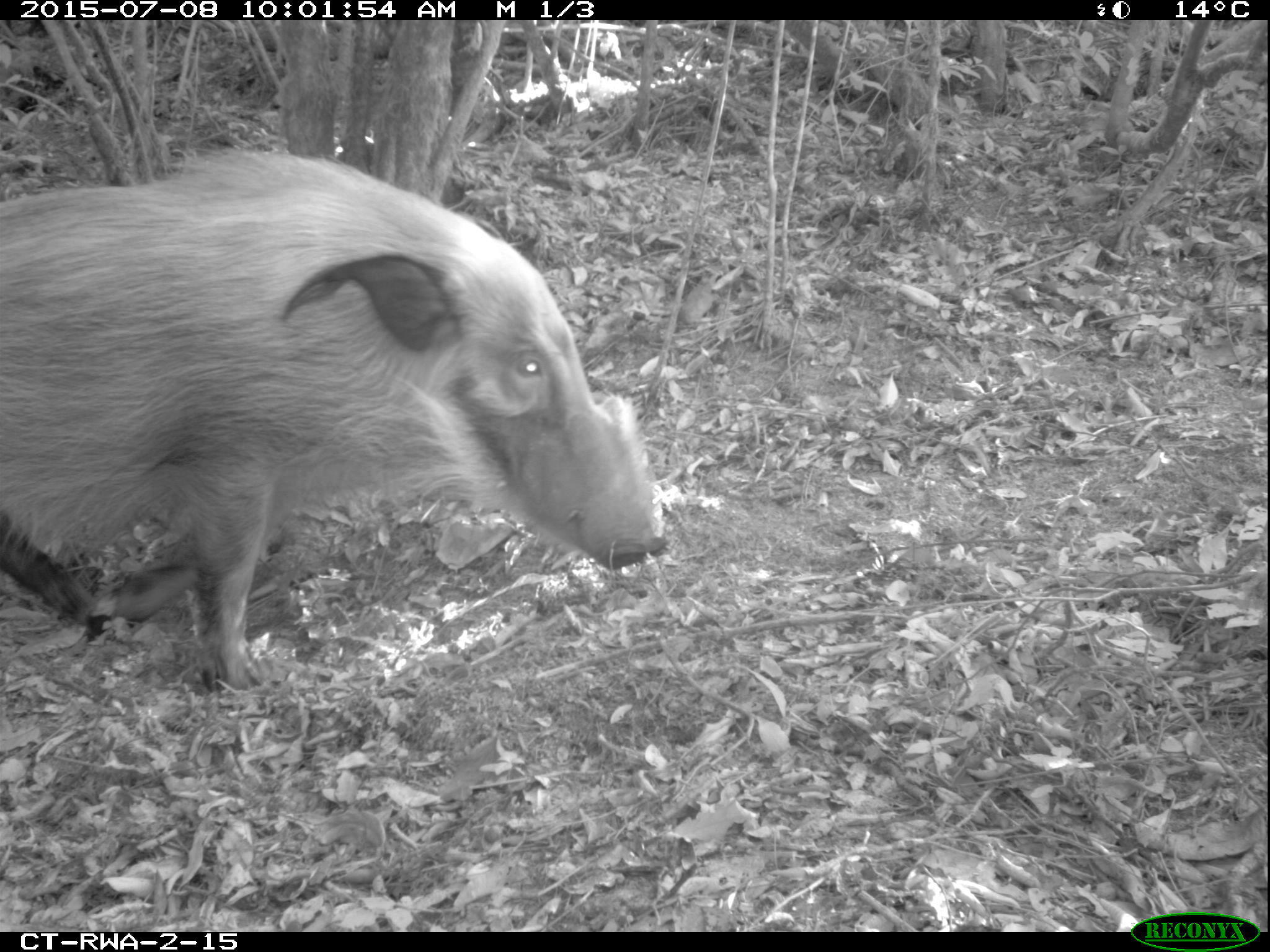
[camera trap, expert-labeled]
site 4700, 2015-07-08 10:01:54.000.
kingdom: Animalia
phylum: Chordata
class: Mammalia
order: Artiodactyla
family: Suidae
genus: Potamochoerus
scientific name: Potamochoerus larvatus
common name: bushpig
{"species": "Potamochoerus larvatus (bushpig)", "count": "1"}